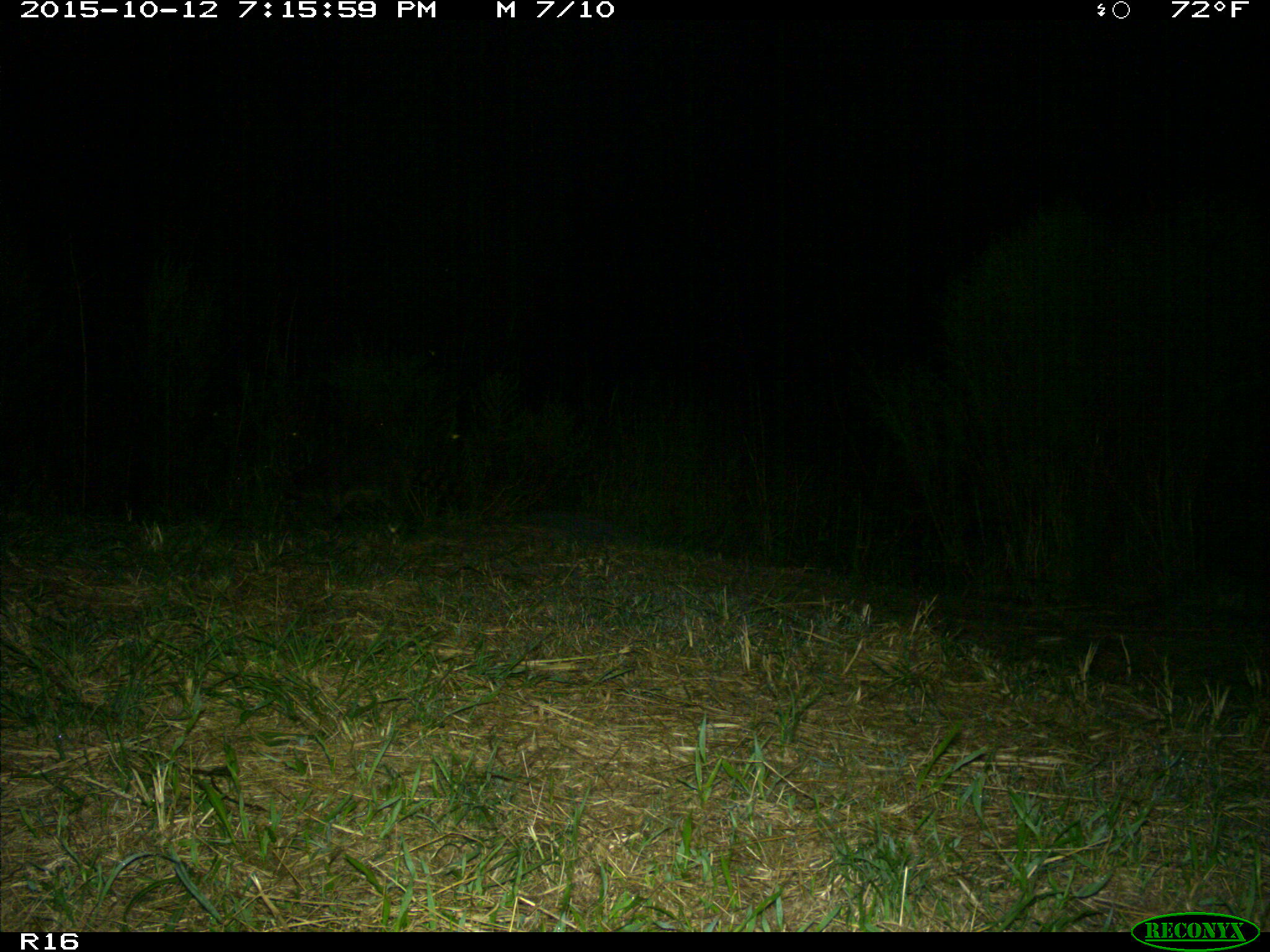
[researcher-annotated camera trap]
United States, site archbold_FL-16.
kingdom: Animalia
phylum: Chordata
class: Mammalia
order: Carnivora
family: Procyonidae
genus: Procyon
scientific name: Procyon lotor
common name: common raccoon